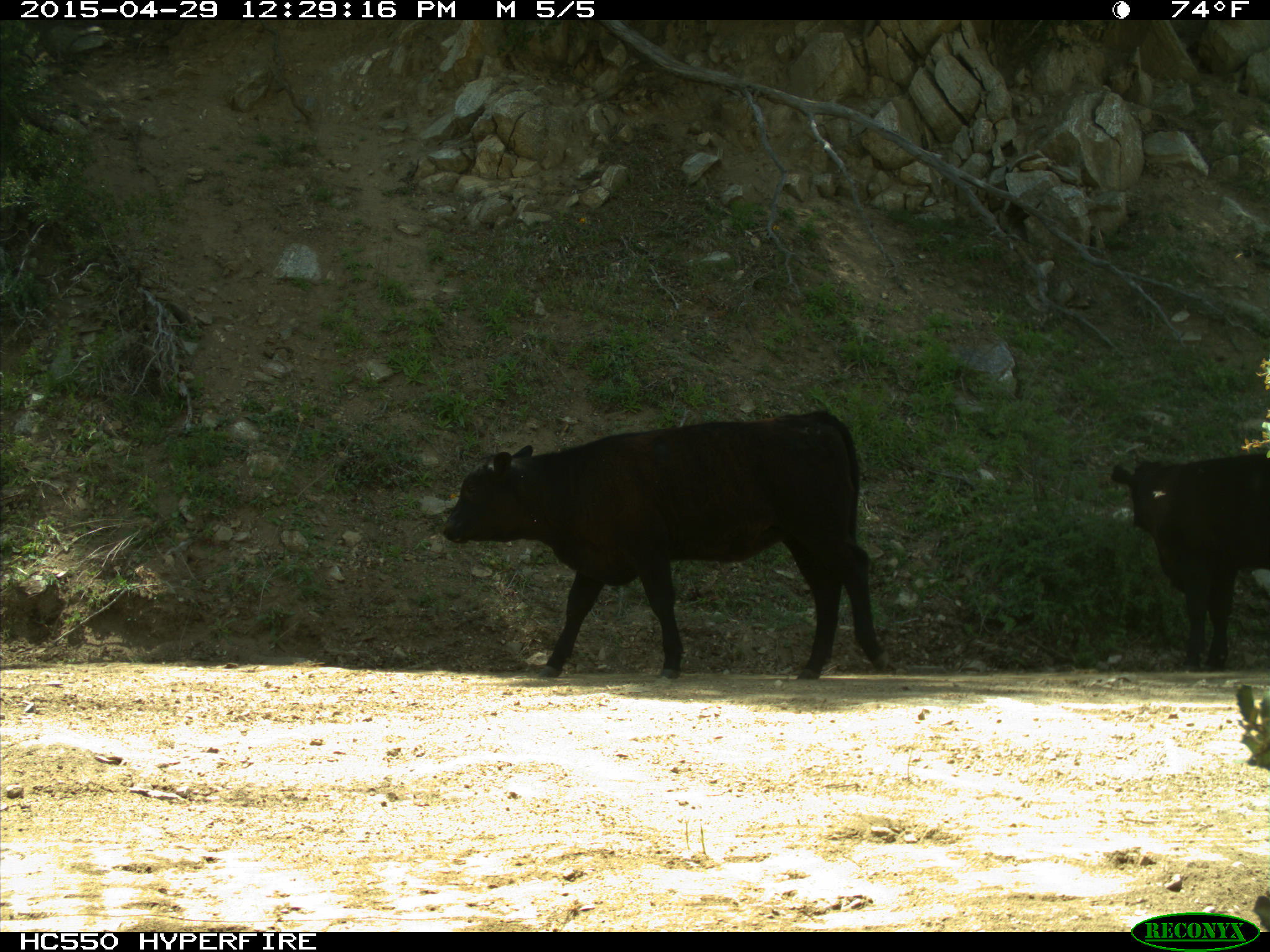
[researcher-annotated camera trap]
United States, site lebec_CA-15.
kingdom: Animalia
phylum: Chordata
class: Mammalia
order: Artiodactyla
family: Bovidae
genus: Bos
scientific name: Bos taurus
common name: domestic cow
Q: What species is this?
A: Bos taurus (domestic cow).